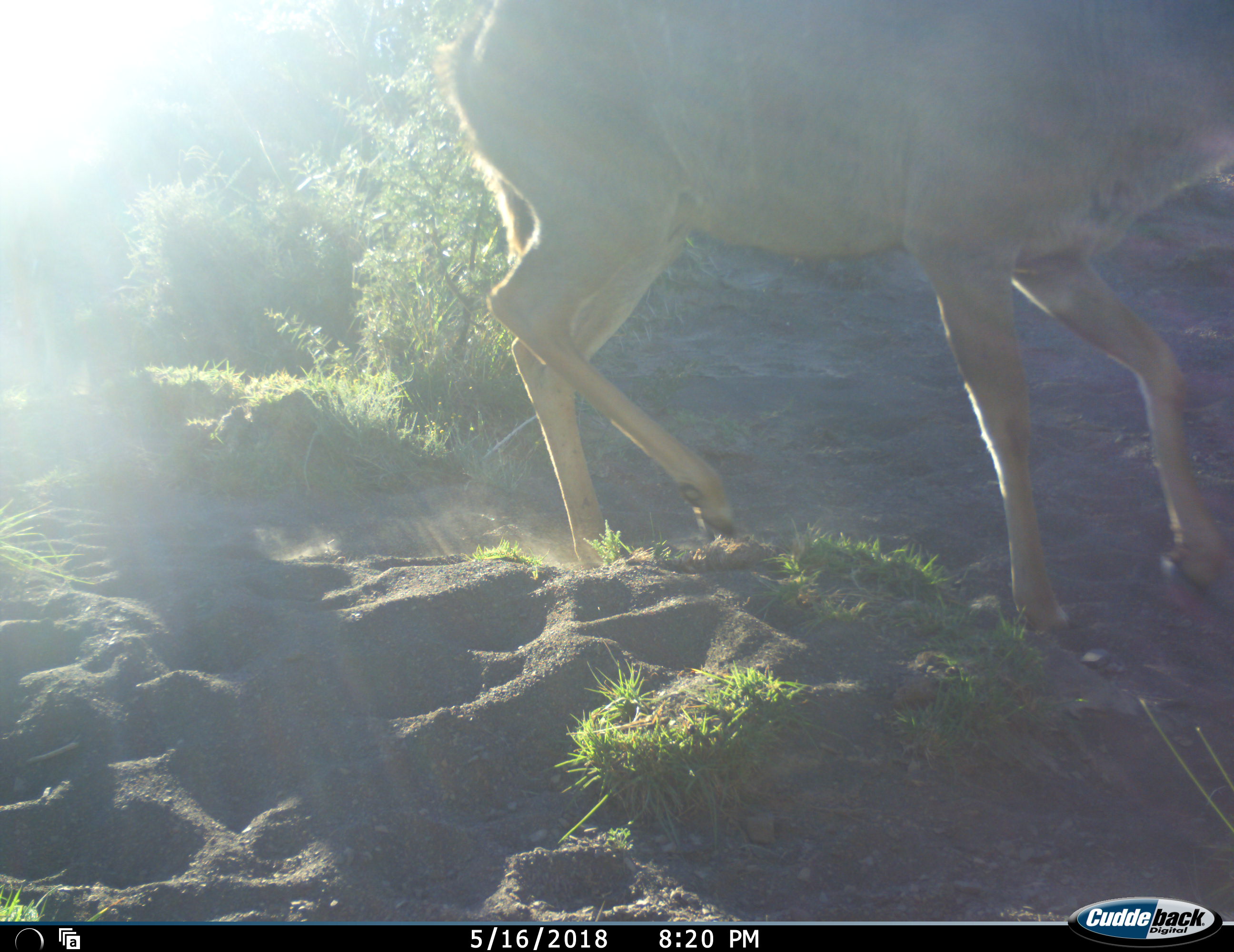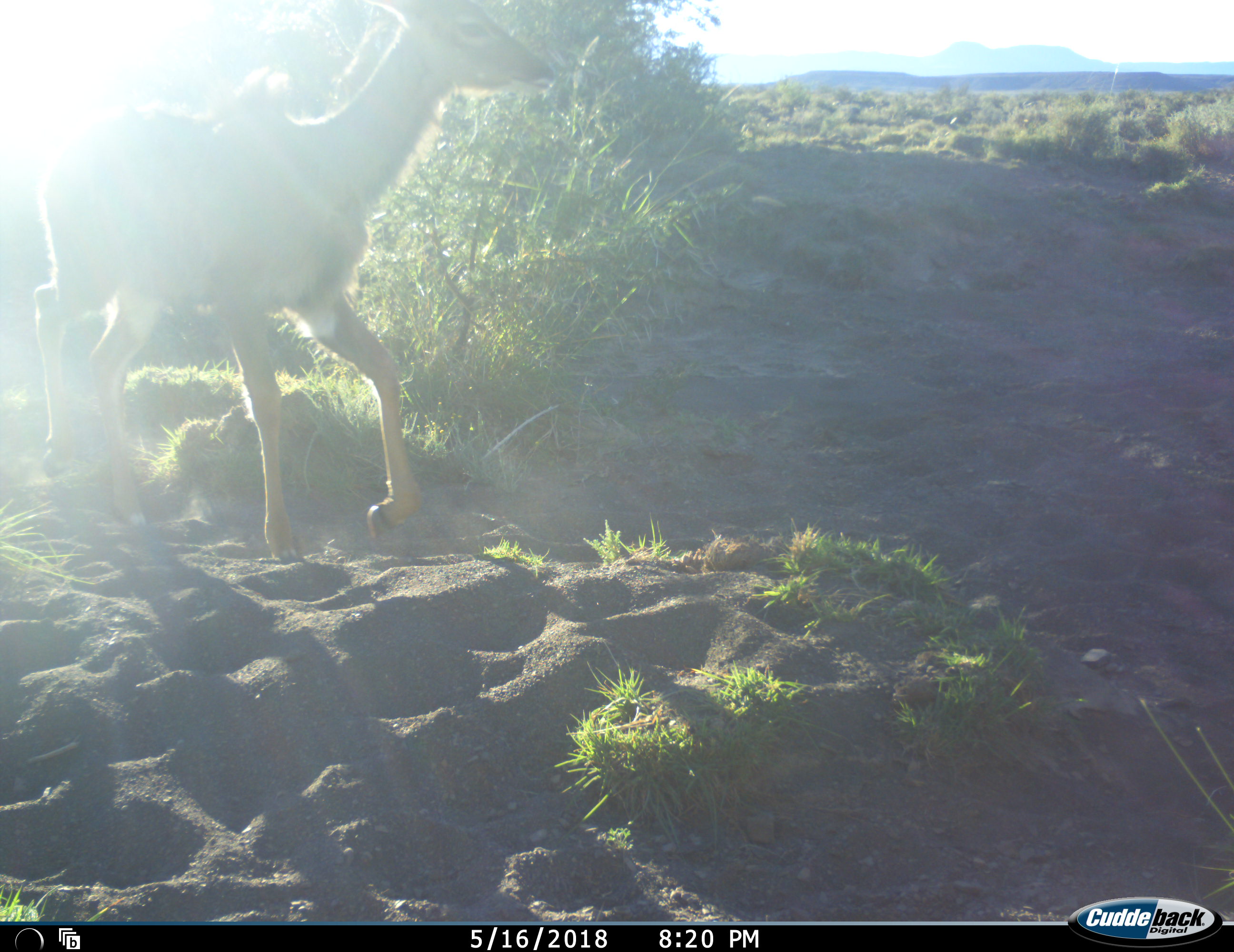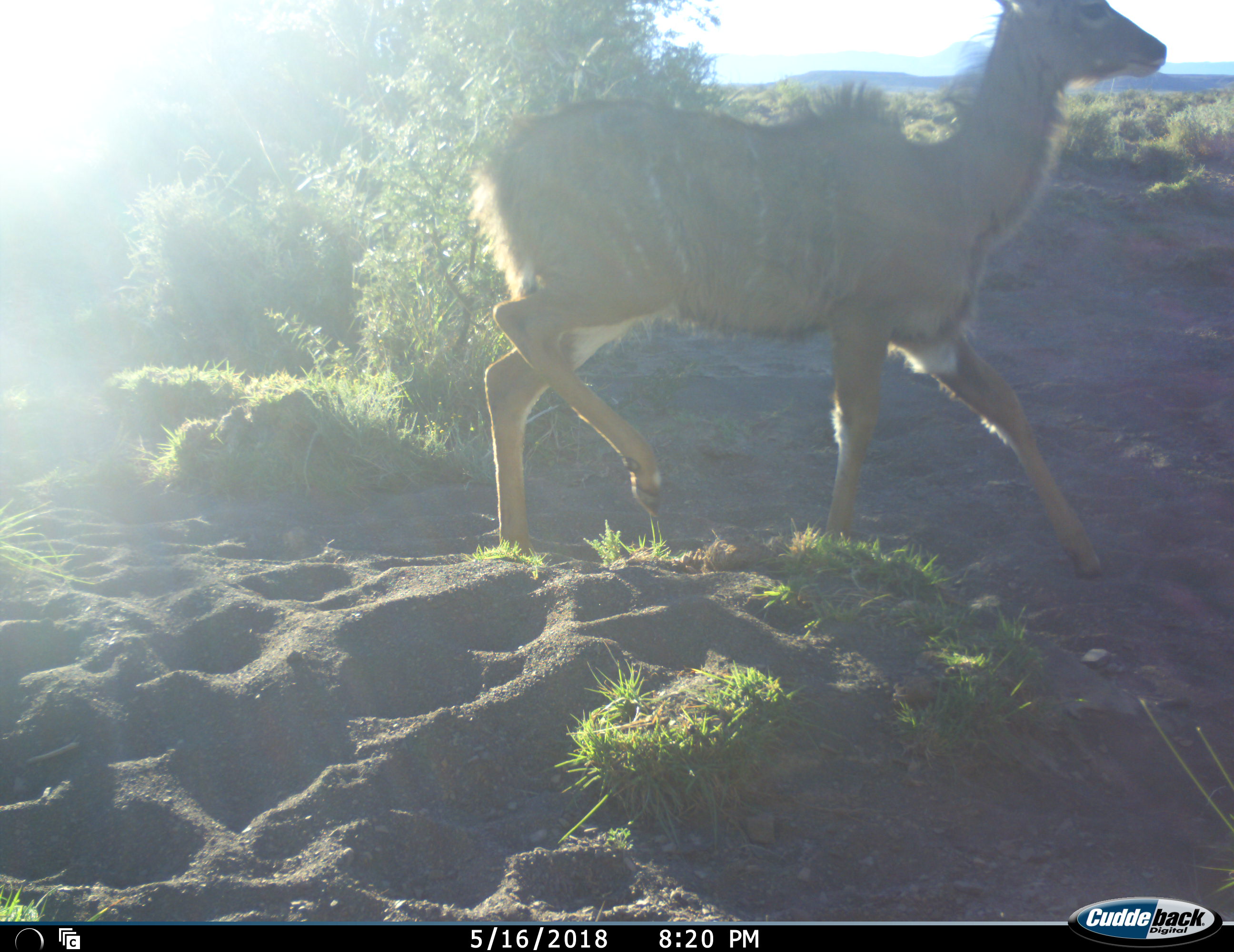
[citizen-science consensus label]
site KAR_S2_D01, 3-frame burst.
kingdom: Animalia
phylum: Chordata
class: Mammalia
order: Artiodactyla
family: Bovidae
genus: Tragelaphus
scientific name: Tragelaphus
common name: kudu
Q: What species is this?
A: Kudu (Tragelaphus).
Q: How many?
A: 2.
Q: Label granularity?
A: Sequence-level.